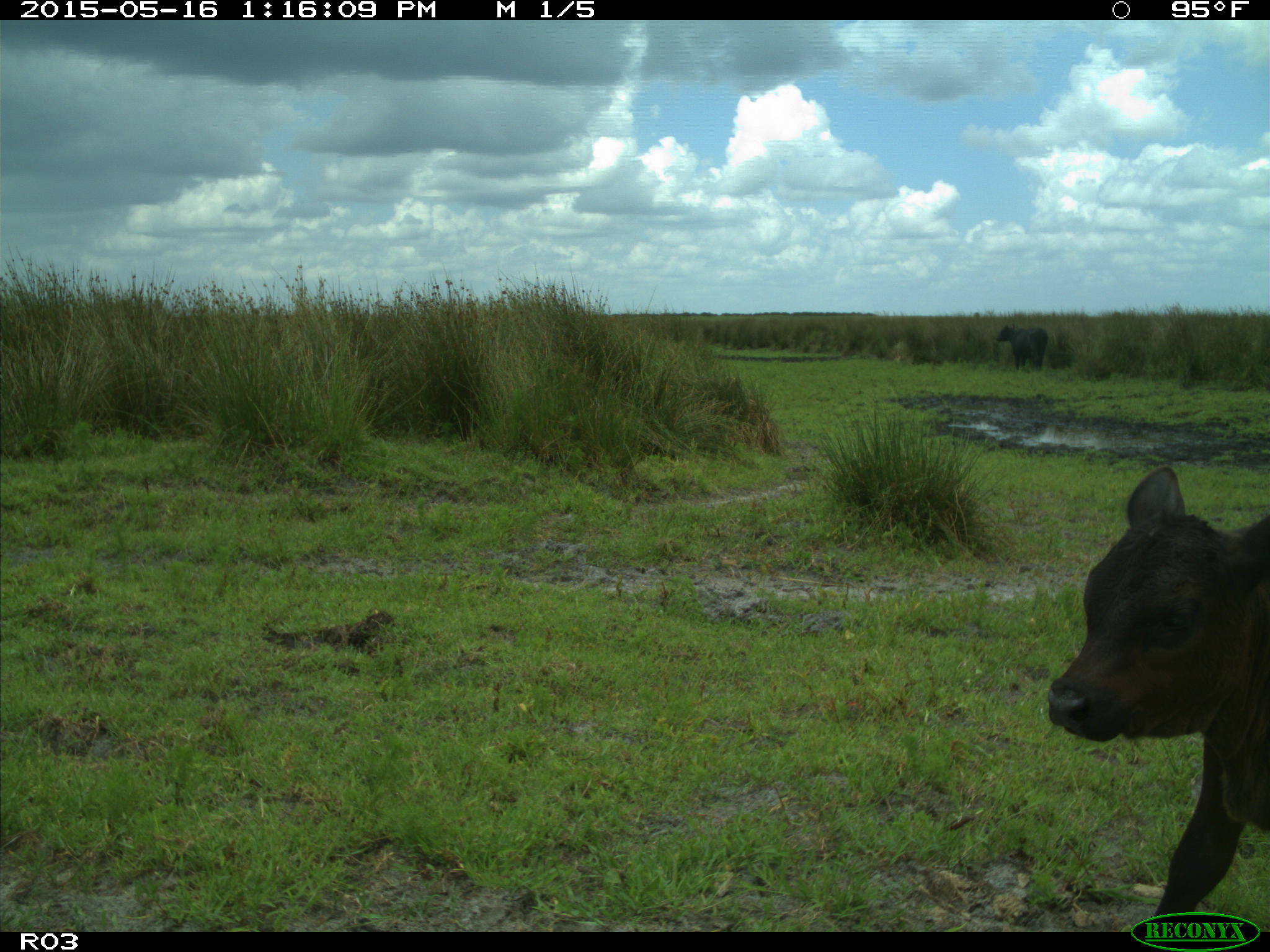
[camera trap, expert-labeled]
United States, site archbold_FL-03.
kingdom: Animalia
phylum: Chordata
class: Mammalia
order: Artiodactyla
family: Bovidae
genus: Bos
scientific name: Bos taurus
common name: domestic cow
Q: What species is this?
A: Bos taurus (domestic cow).